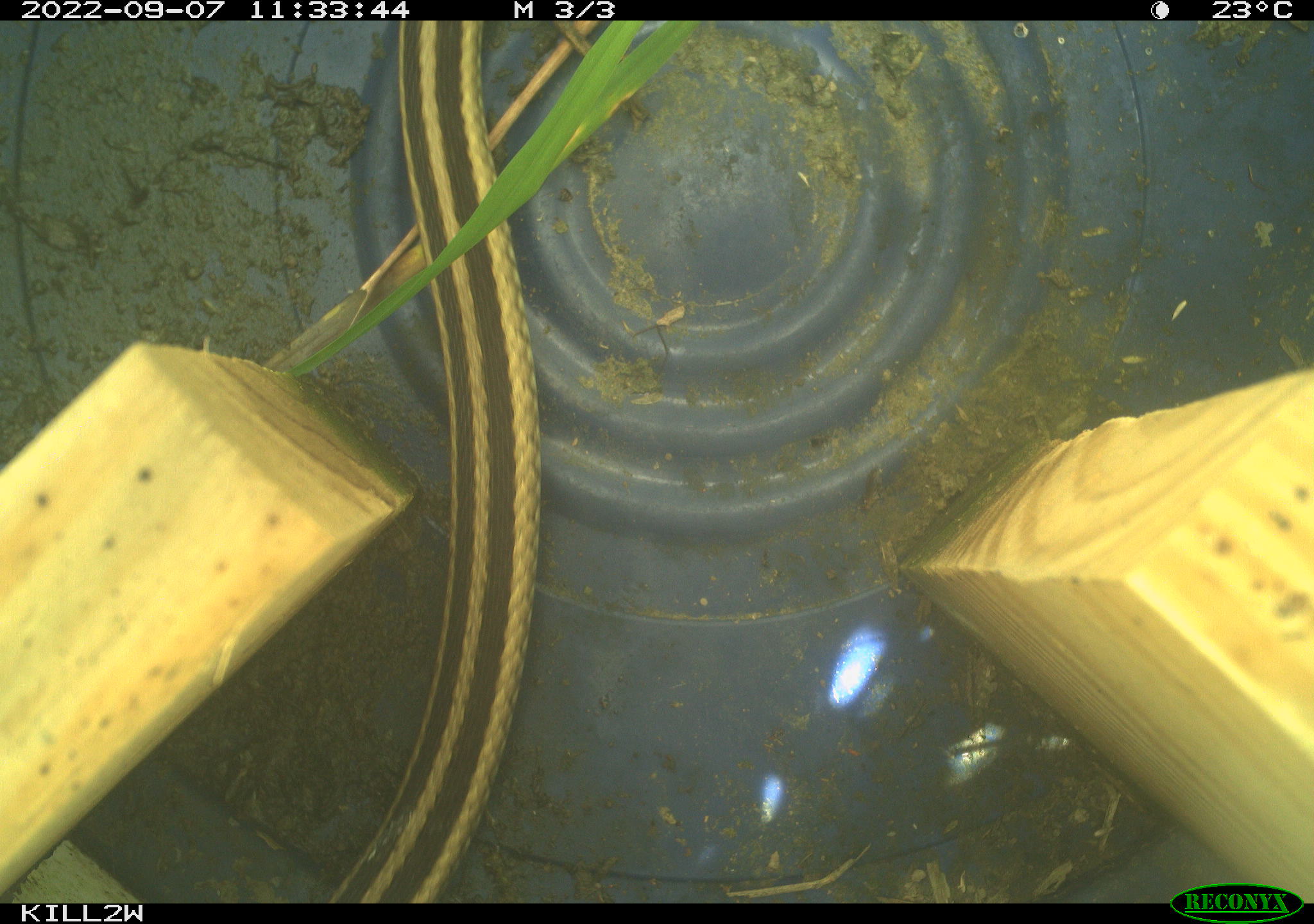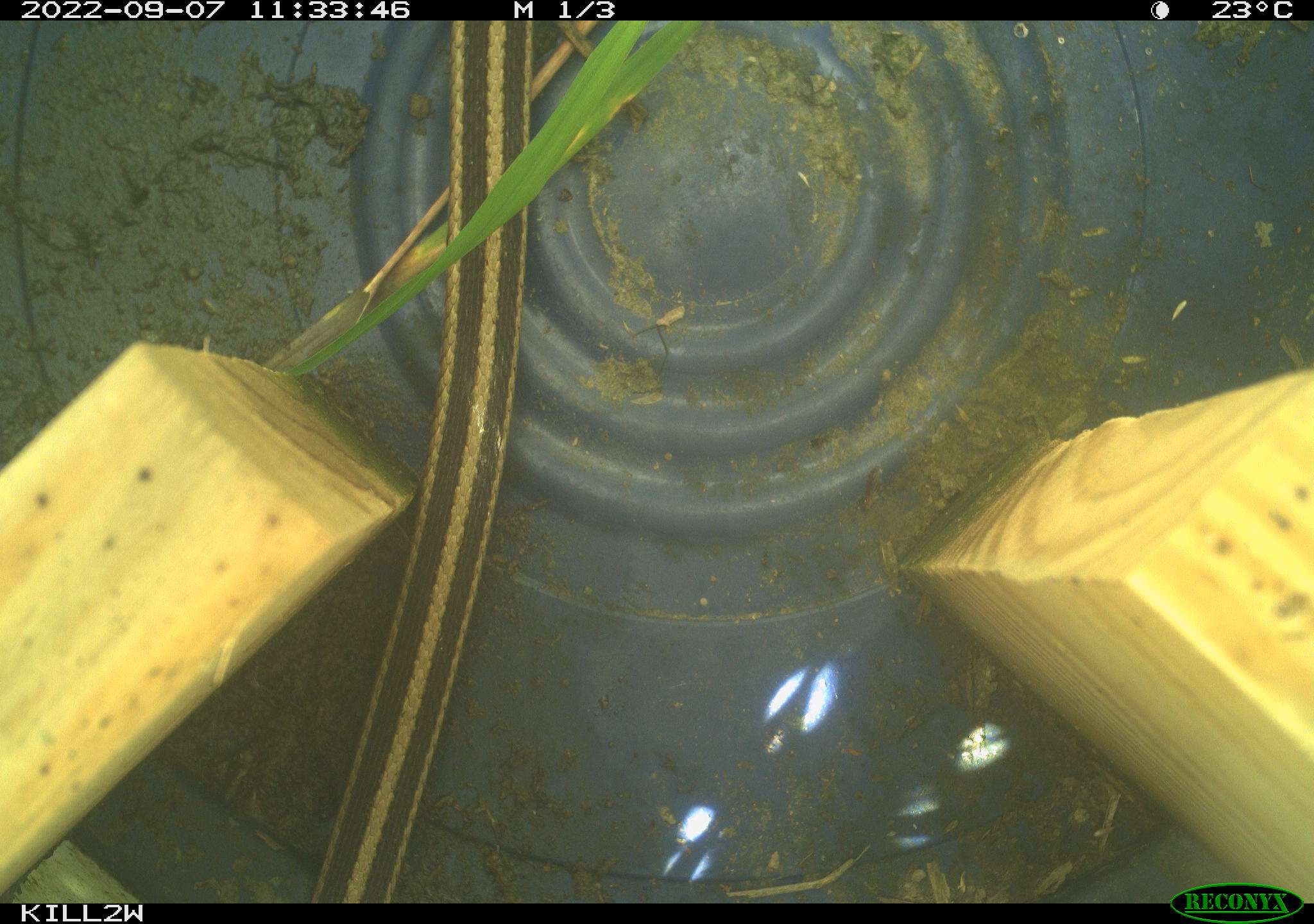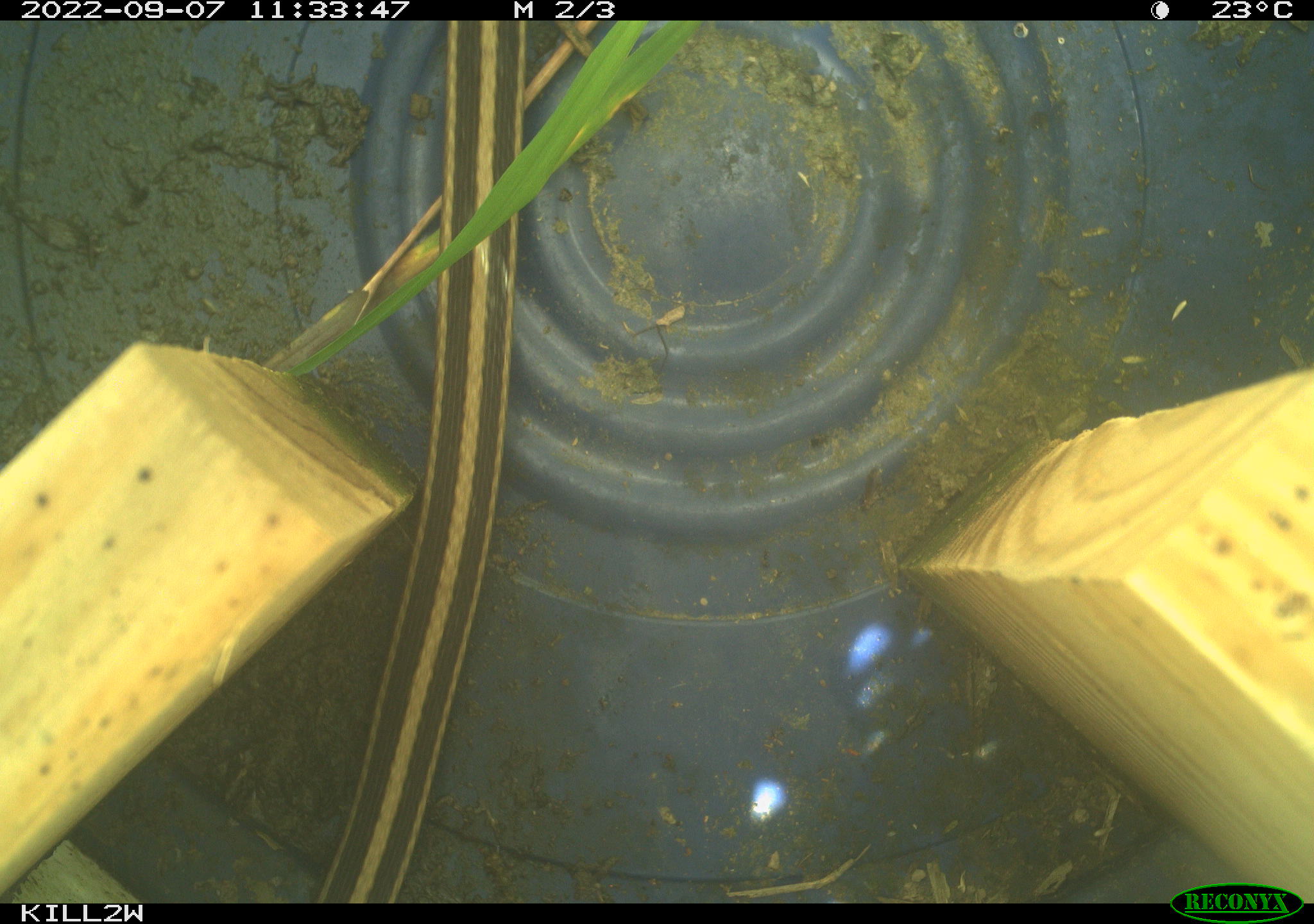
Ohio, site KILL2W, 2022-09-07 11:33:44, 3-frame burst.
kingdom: Animalia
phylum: Chordata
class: Reptilia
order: Squamata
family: Colubridae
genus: Thamnophis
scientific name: Thamnophis sirtalis sirtalis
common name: eastern gartersnake